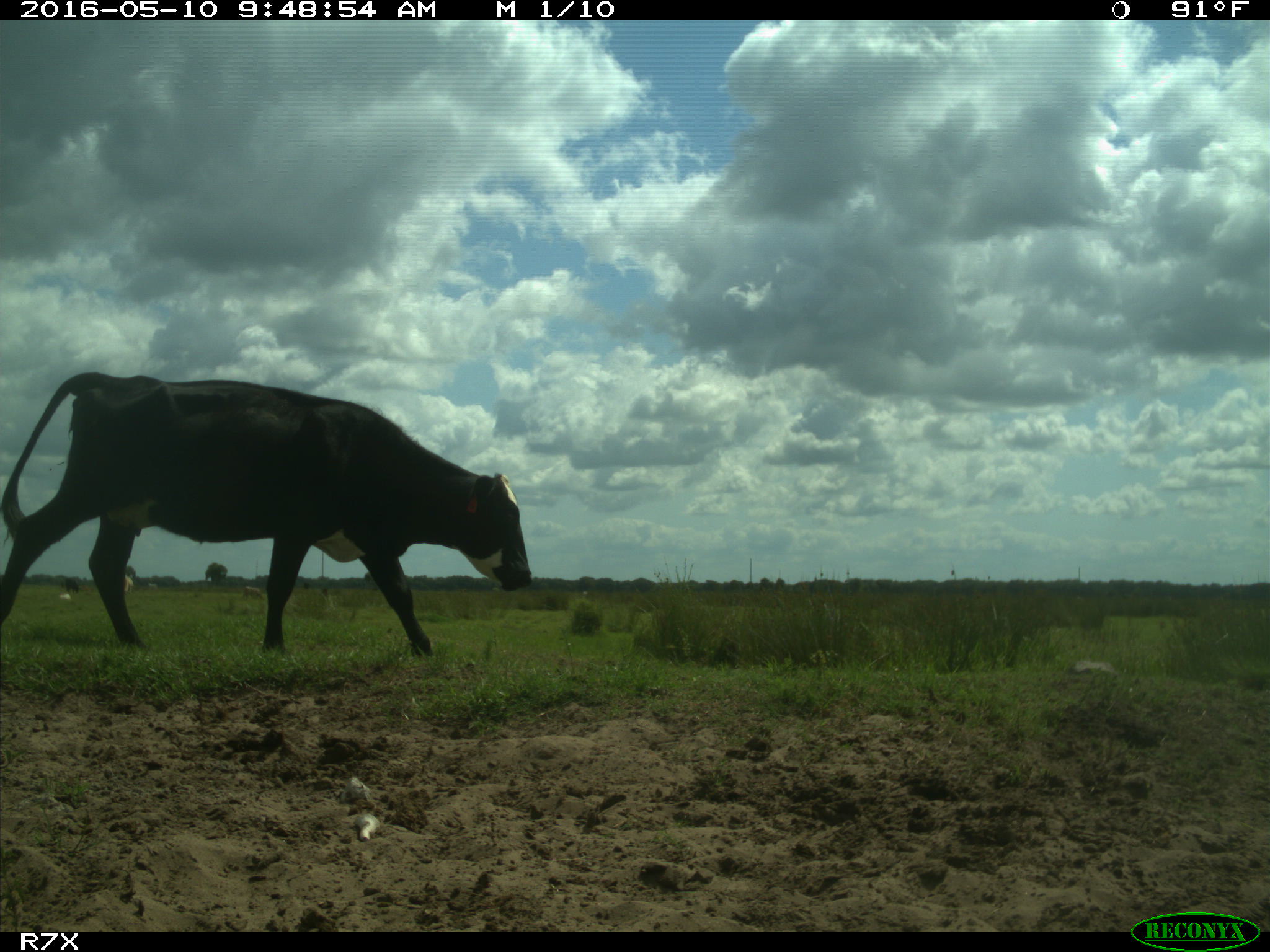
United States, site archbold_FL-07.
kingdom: Animalia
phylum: Chordata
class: Mammalia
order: Artiodactyla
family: Bovidae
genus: Bos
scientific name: Bos taurus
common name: domestic cow